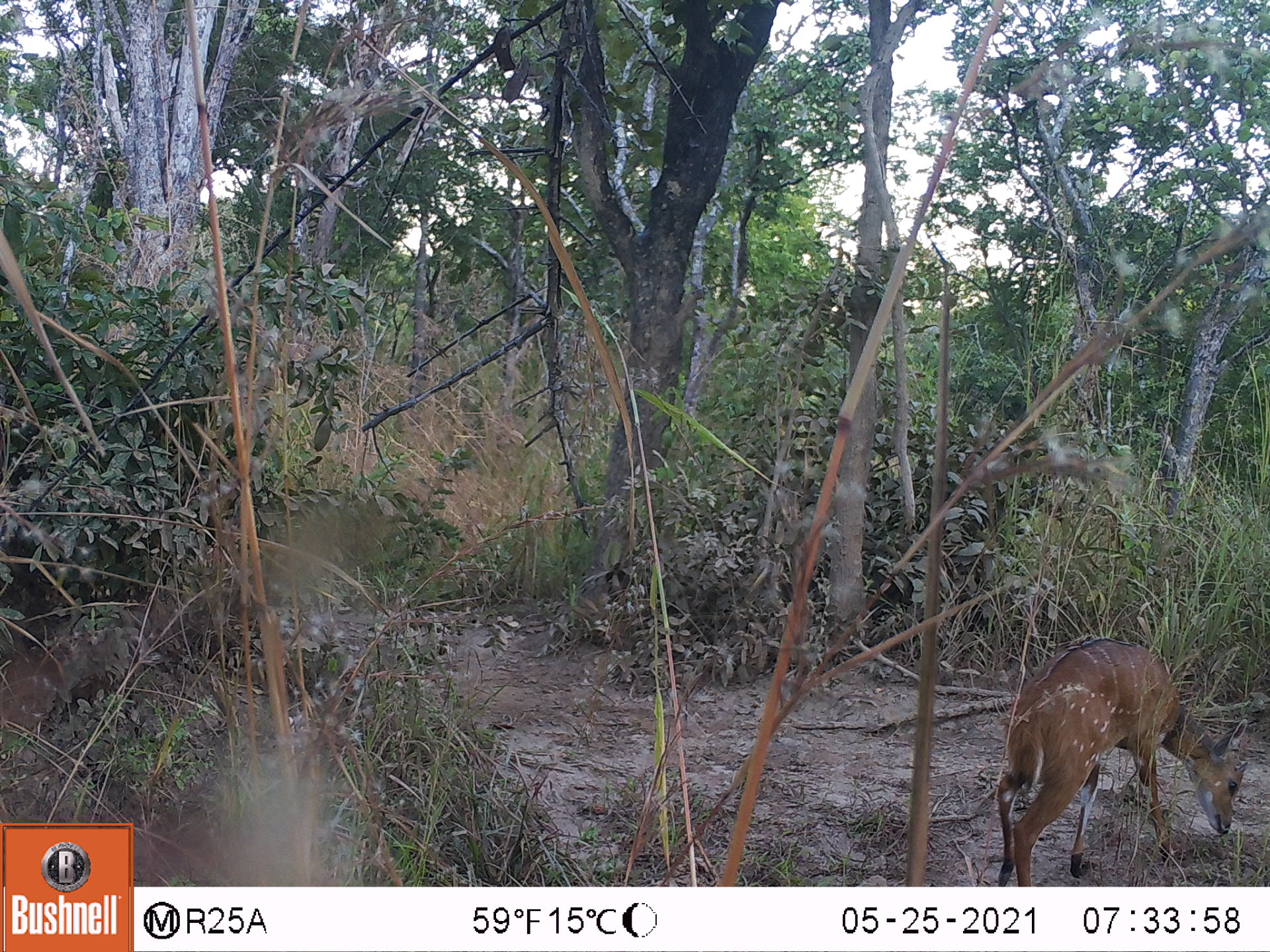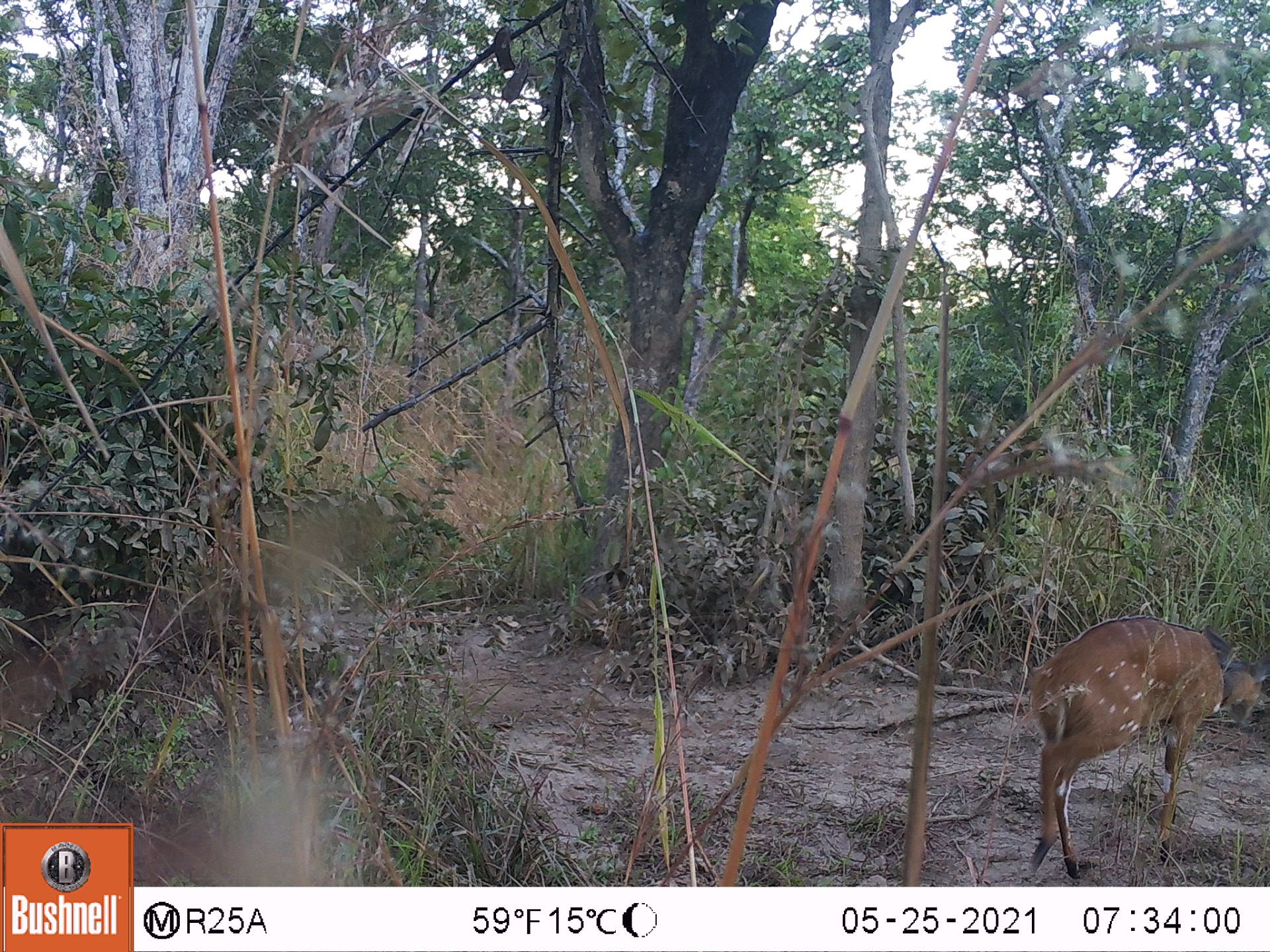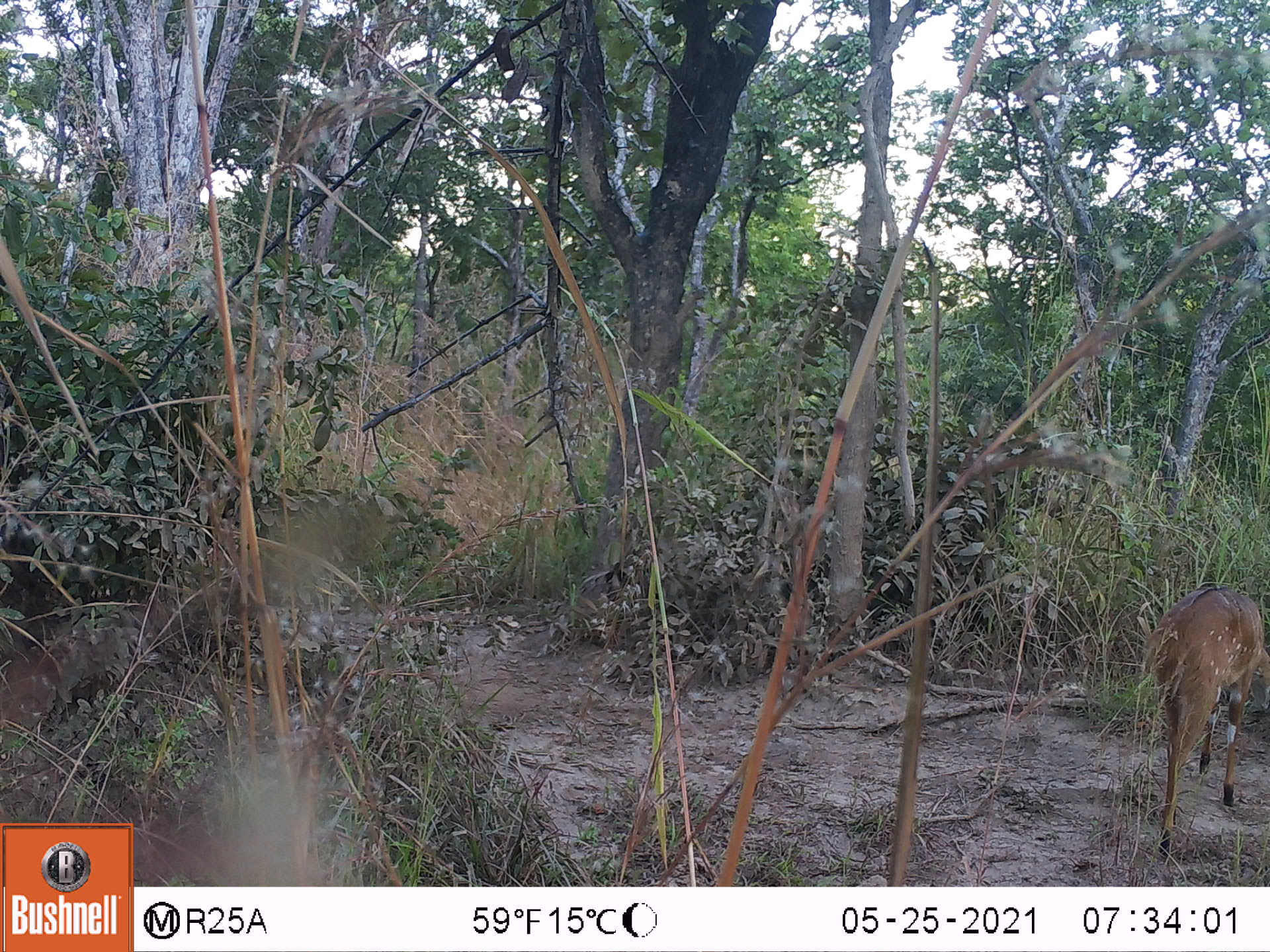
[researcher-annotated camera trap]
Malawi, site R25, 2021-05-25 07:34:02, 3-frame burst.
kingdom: Animalia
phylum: Chordata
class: Mammalia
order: Artiodactyla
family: Bovidae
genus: Tragelaphus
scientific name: Tragelaphus sylvaticus sylvaticus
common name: cape bushbuck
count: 1